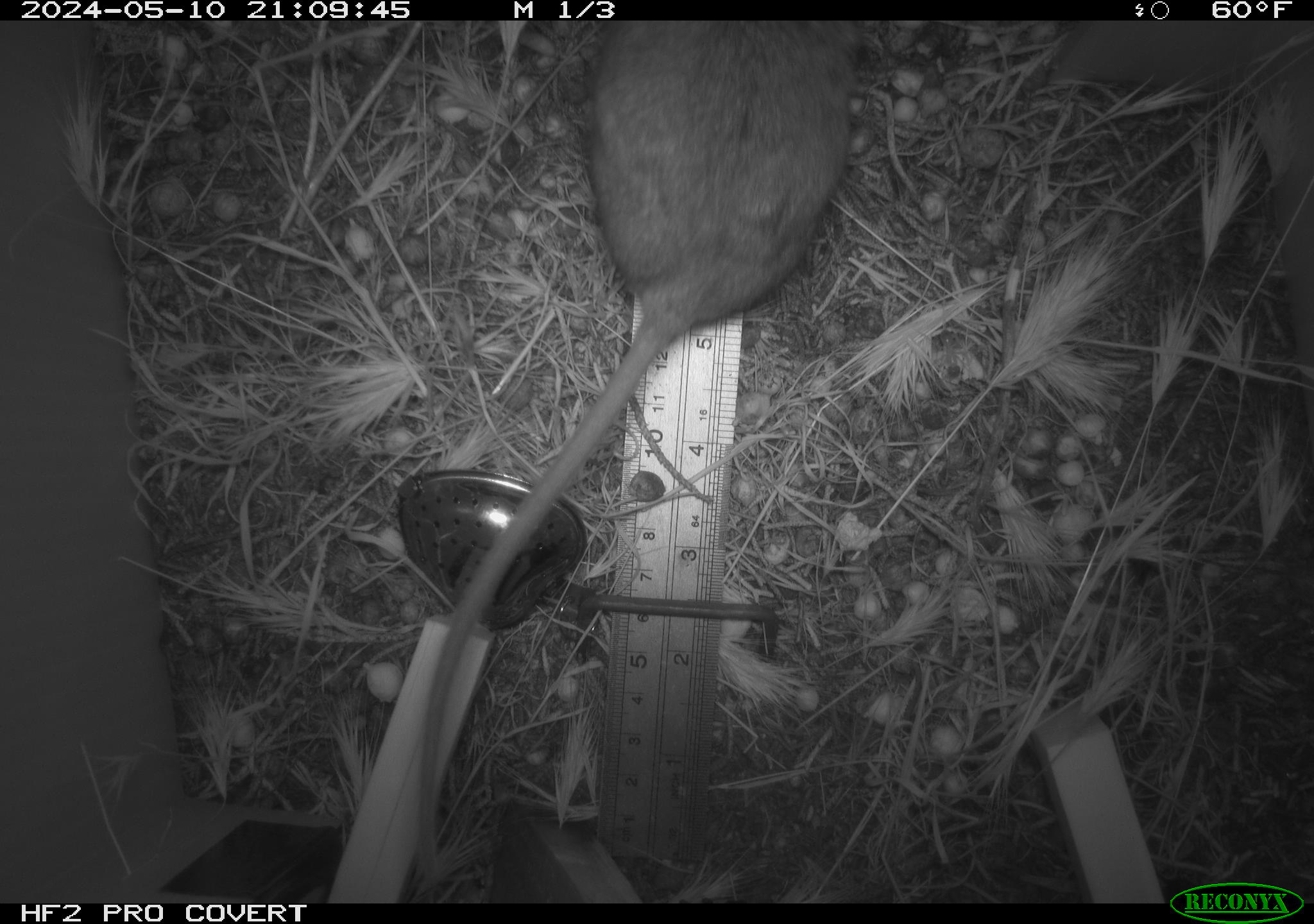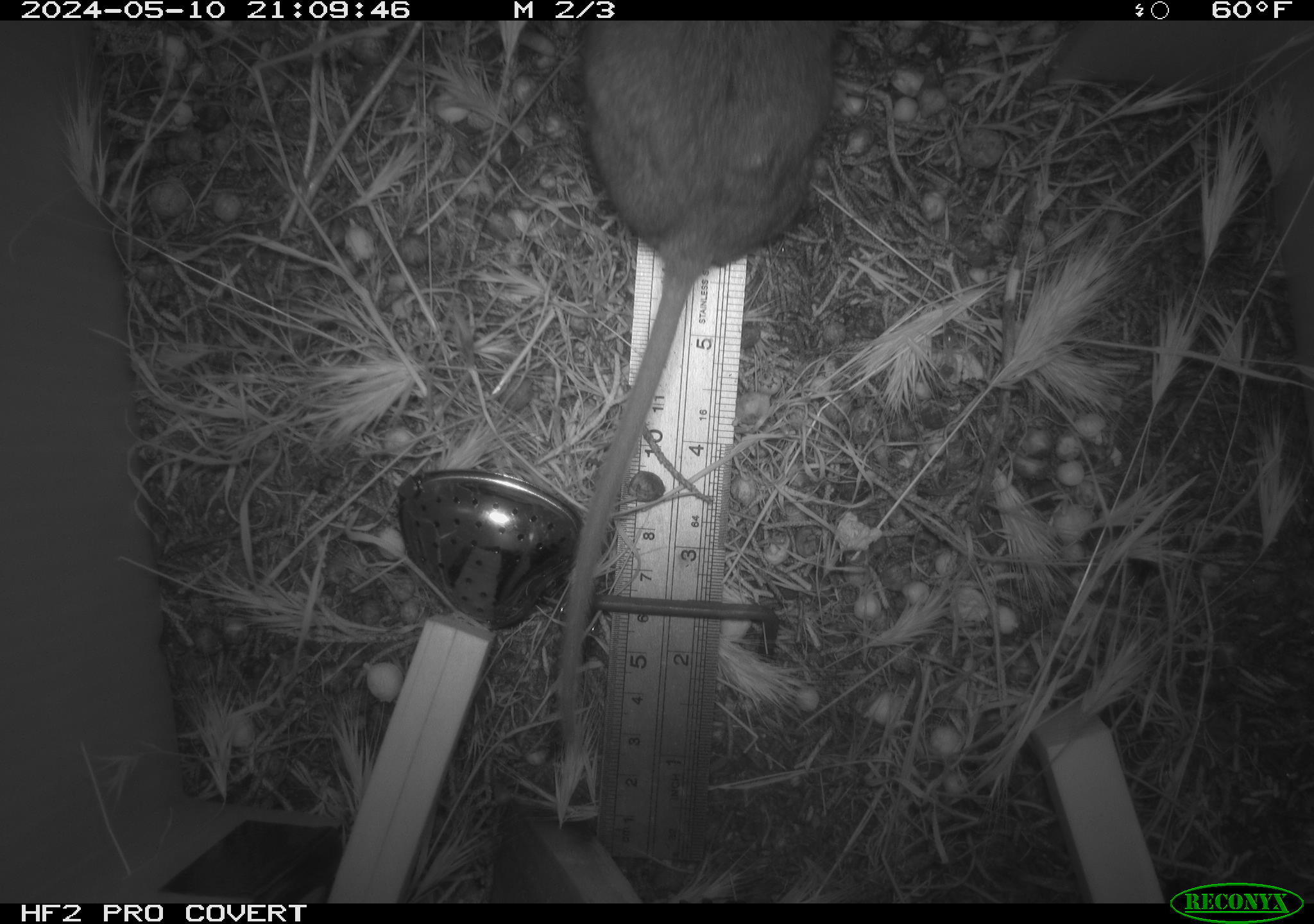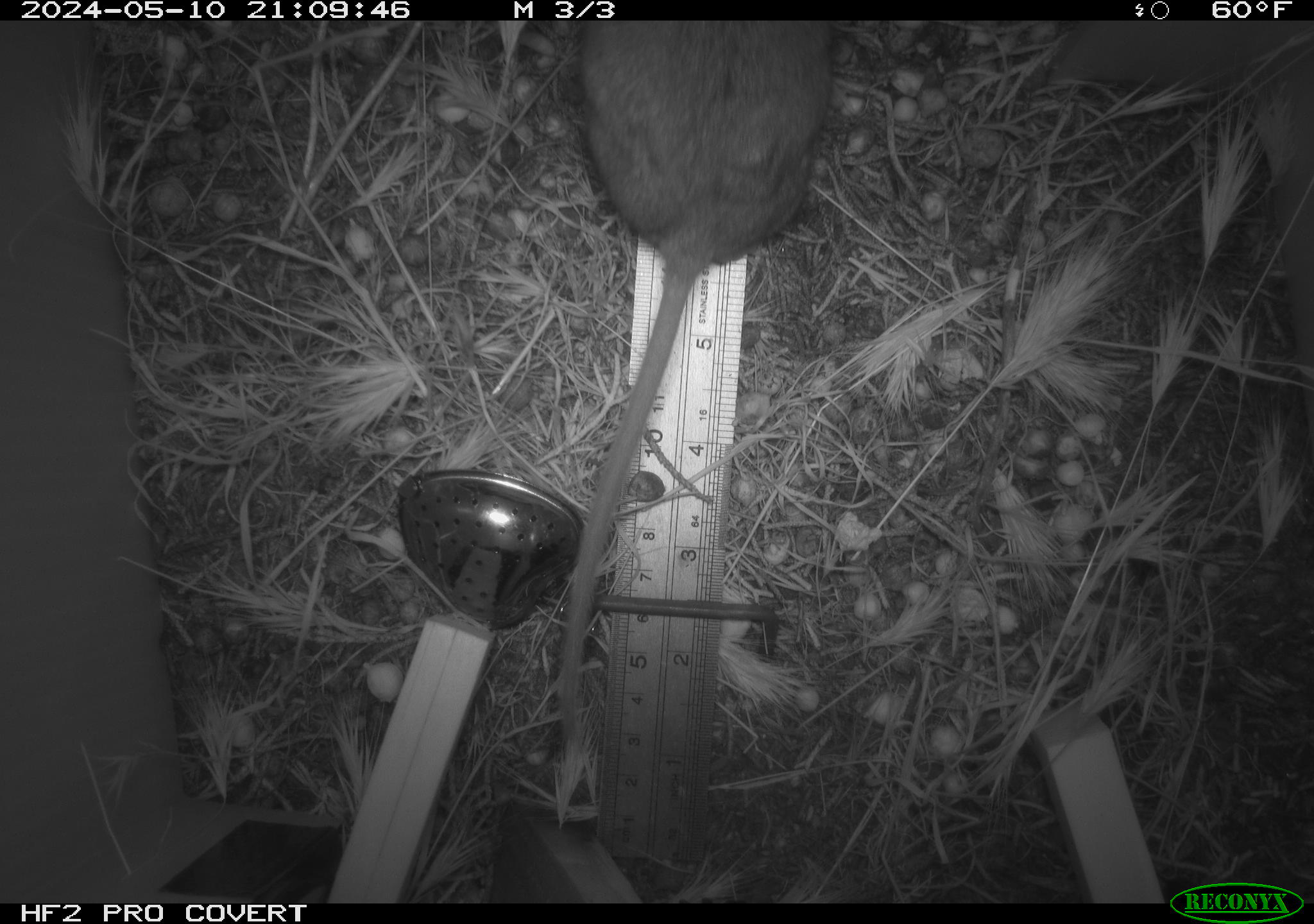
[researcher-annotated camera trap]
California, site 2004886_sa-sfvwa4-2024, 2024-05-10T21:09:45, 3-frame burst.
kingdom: Animalia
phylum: Chordata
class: Mammalia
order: Rodentia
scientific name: Rodentia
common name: mouse species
Mouse species (Rodentia).